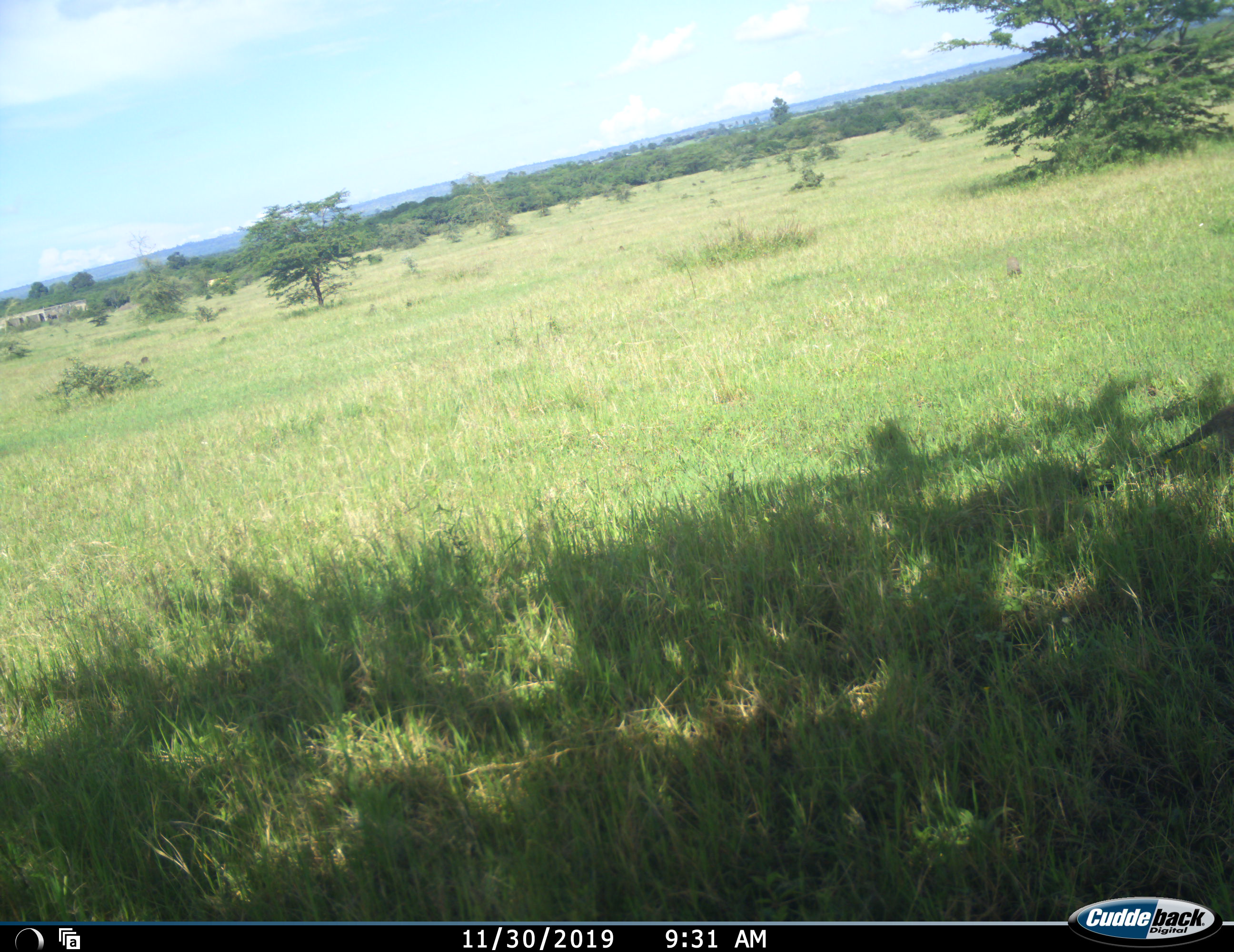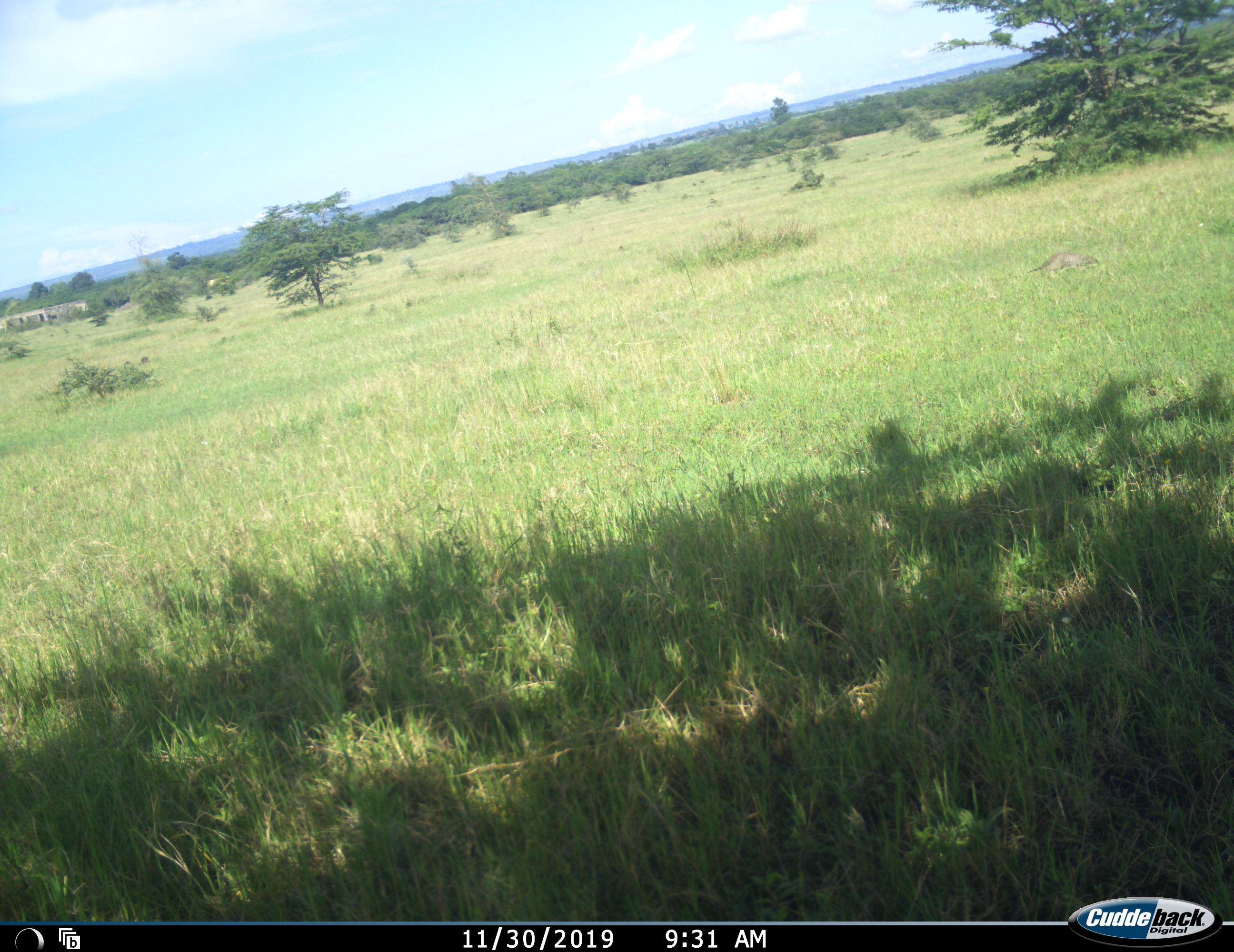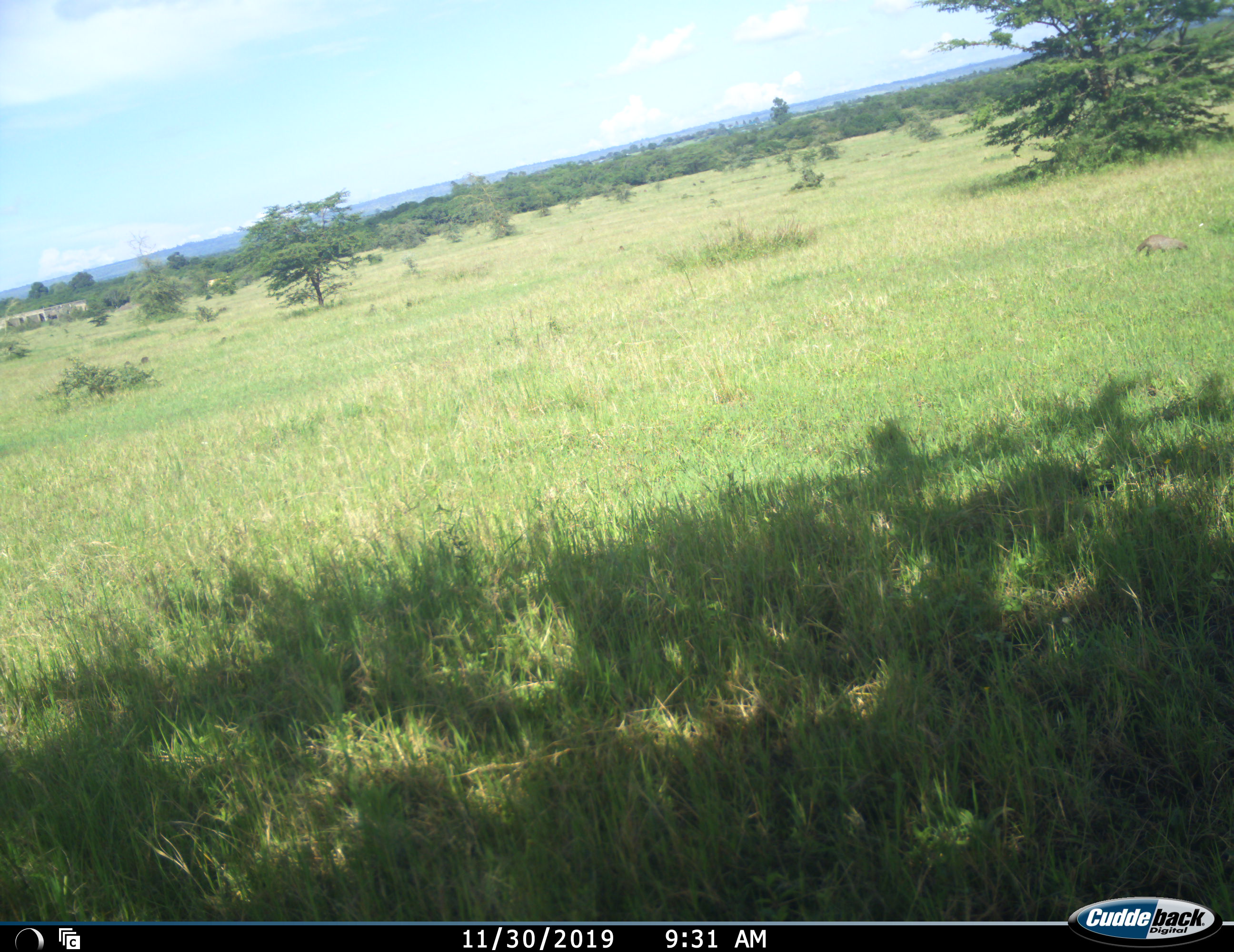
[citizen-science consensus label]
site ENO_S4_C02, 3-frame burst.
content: unidentified animal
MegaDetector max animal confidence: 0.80